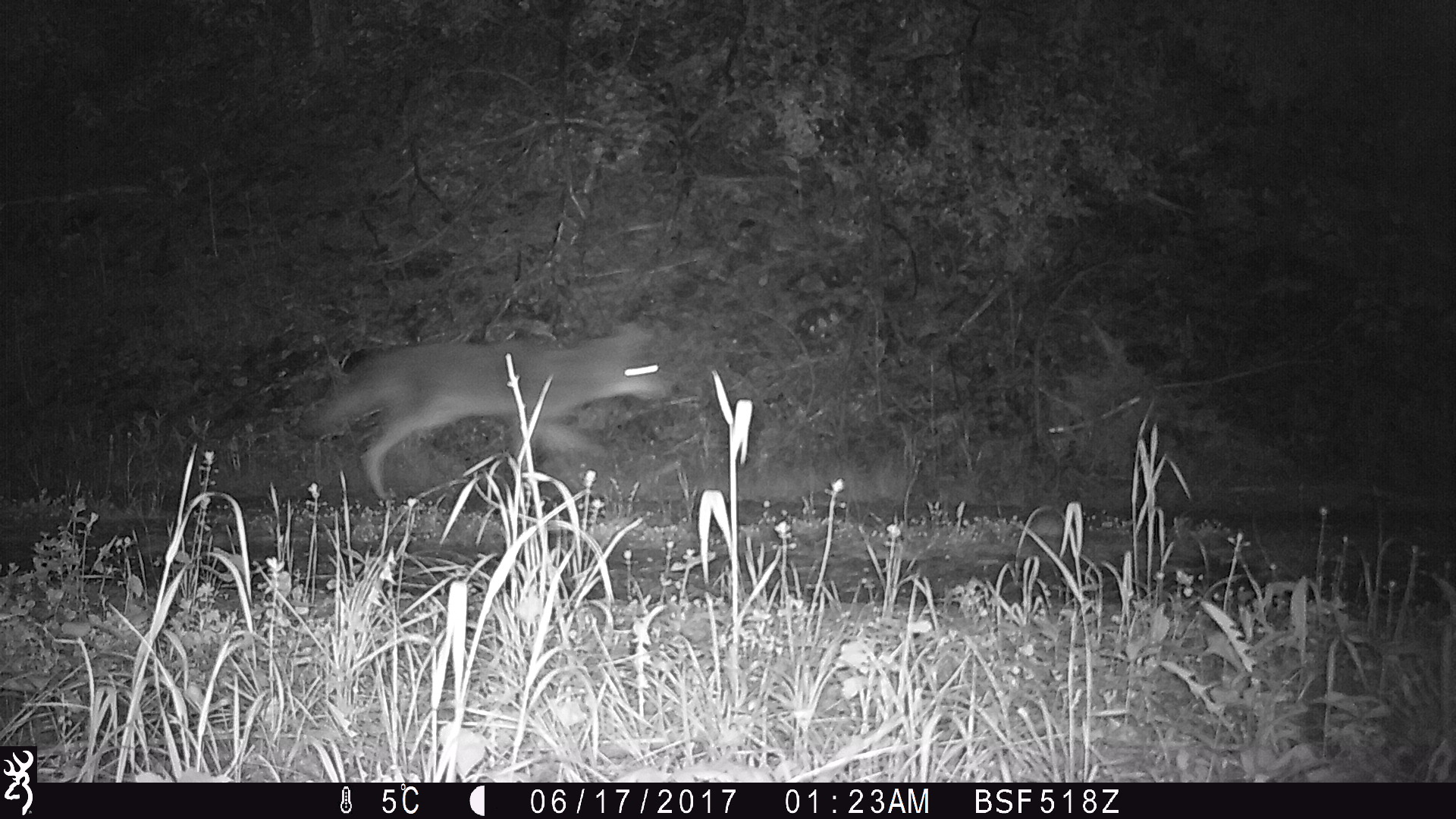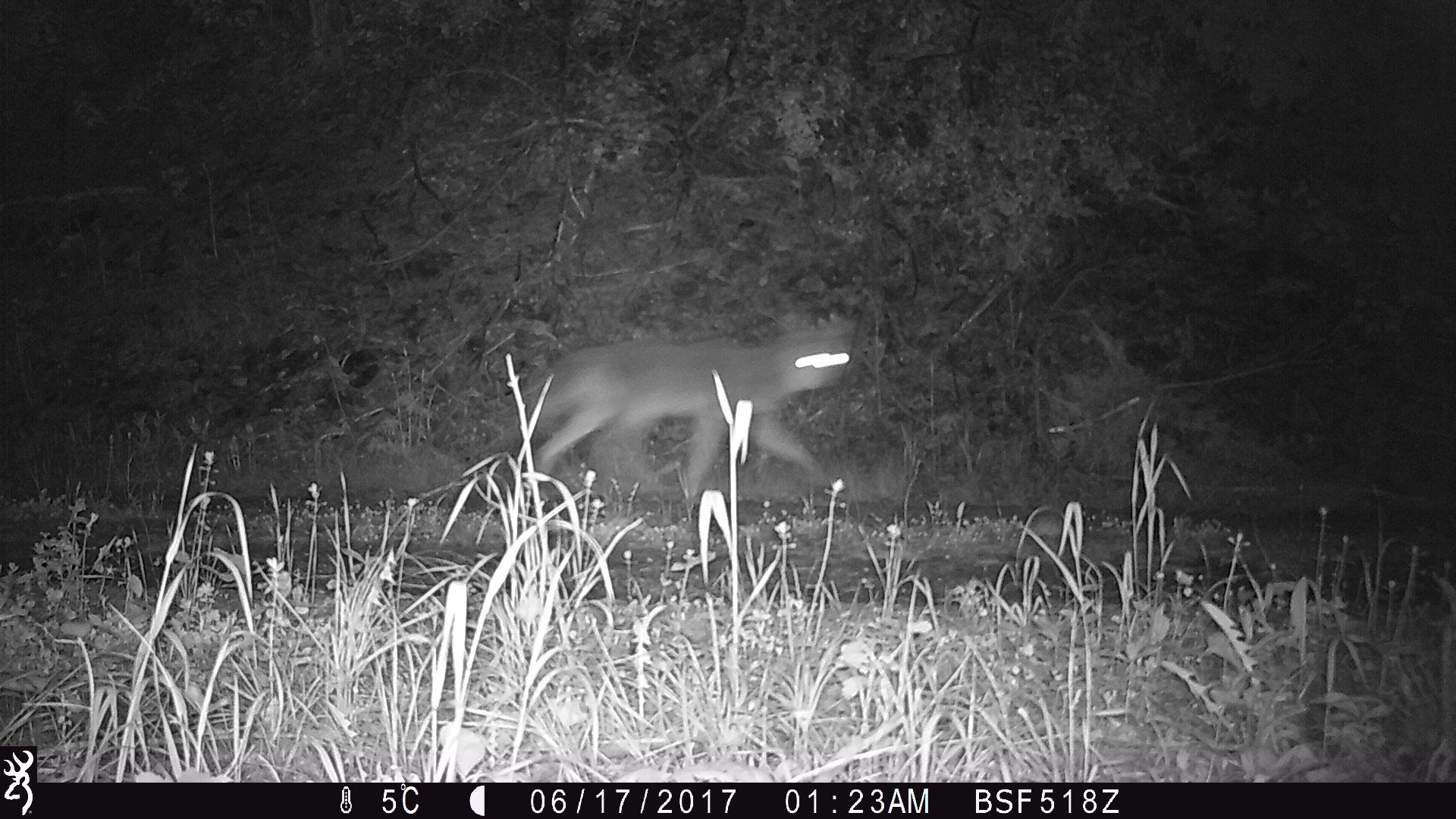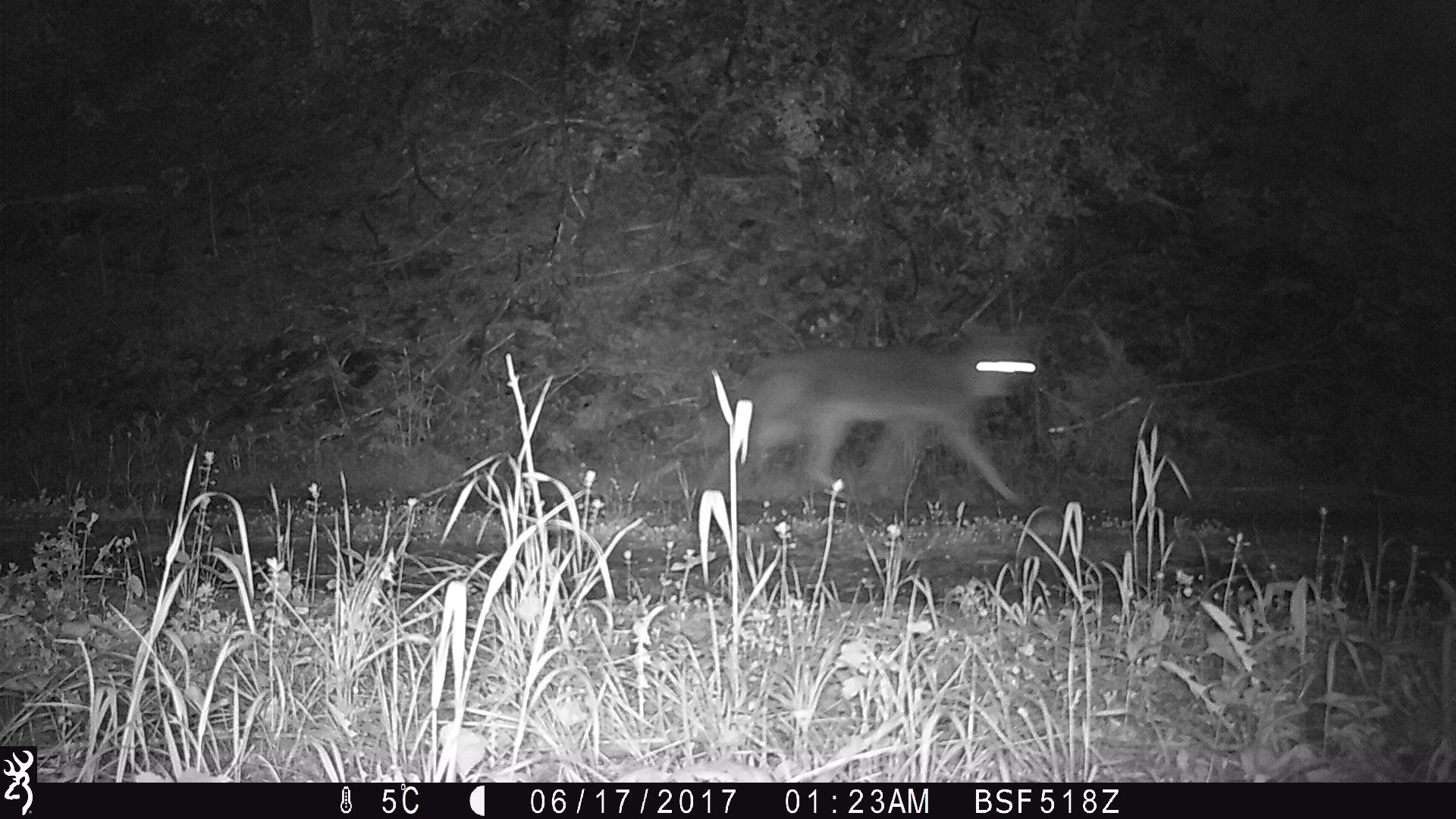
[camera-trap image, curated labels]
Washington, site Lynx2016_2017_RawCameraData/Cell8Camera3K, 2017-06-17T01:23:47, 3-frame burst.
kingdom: Animalia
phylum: Chordata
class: Mammalia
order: Carnivora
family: Canidae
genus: Canis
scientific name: Canis latrans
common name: coyote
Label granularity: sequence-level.